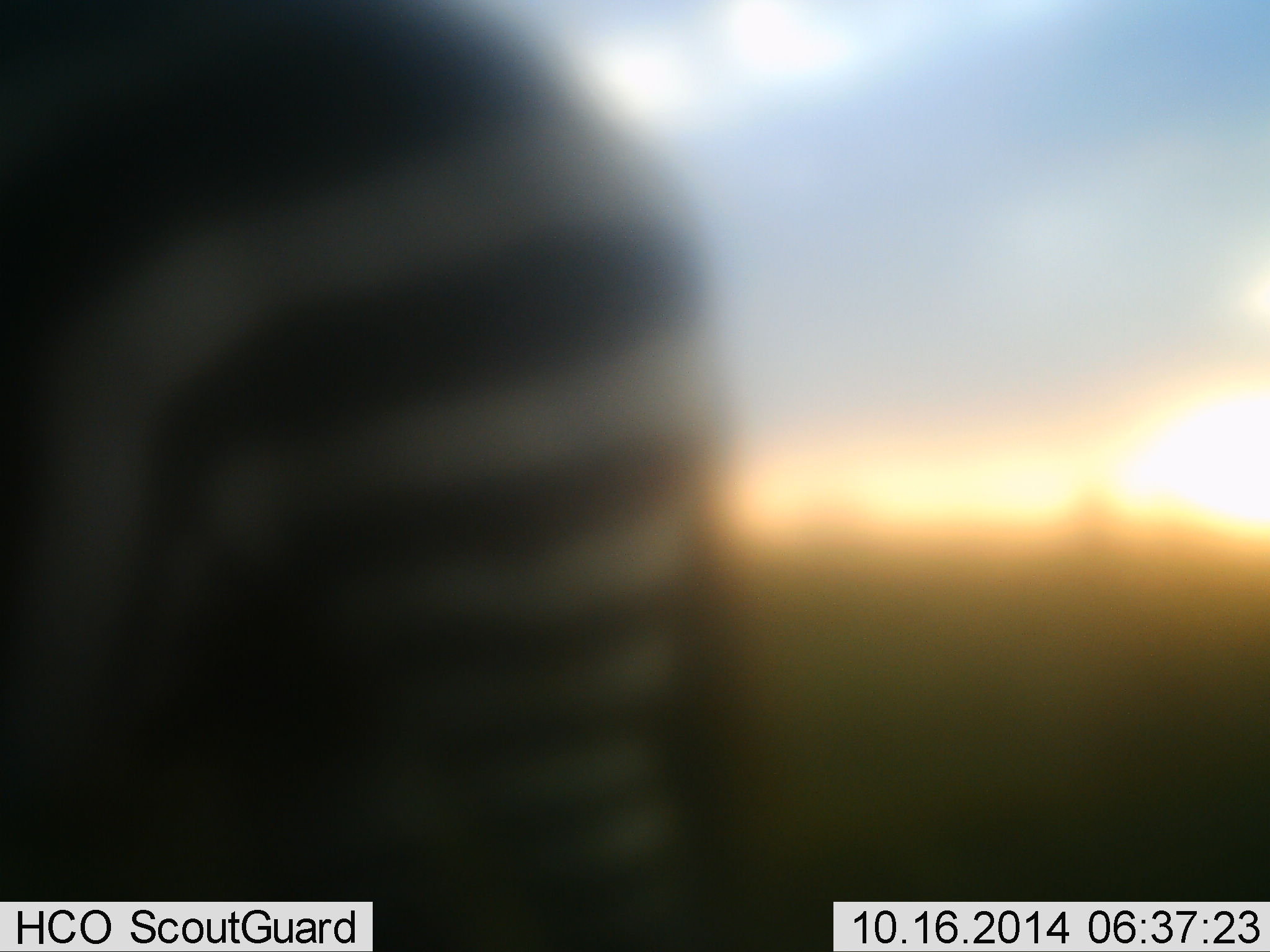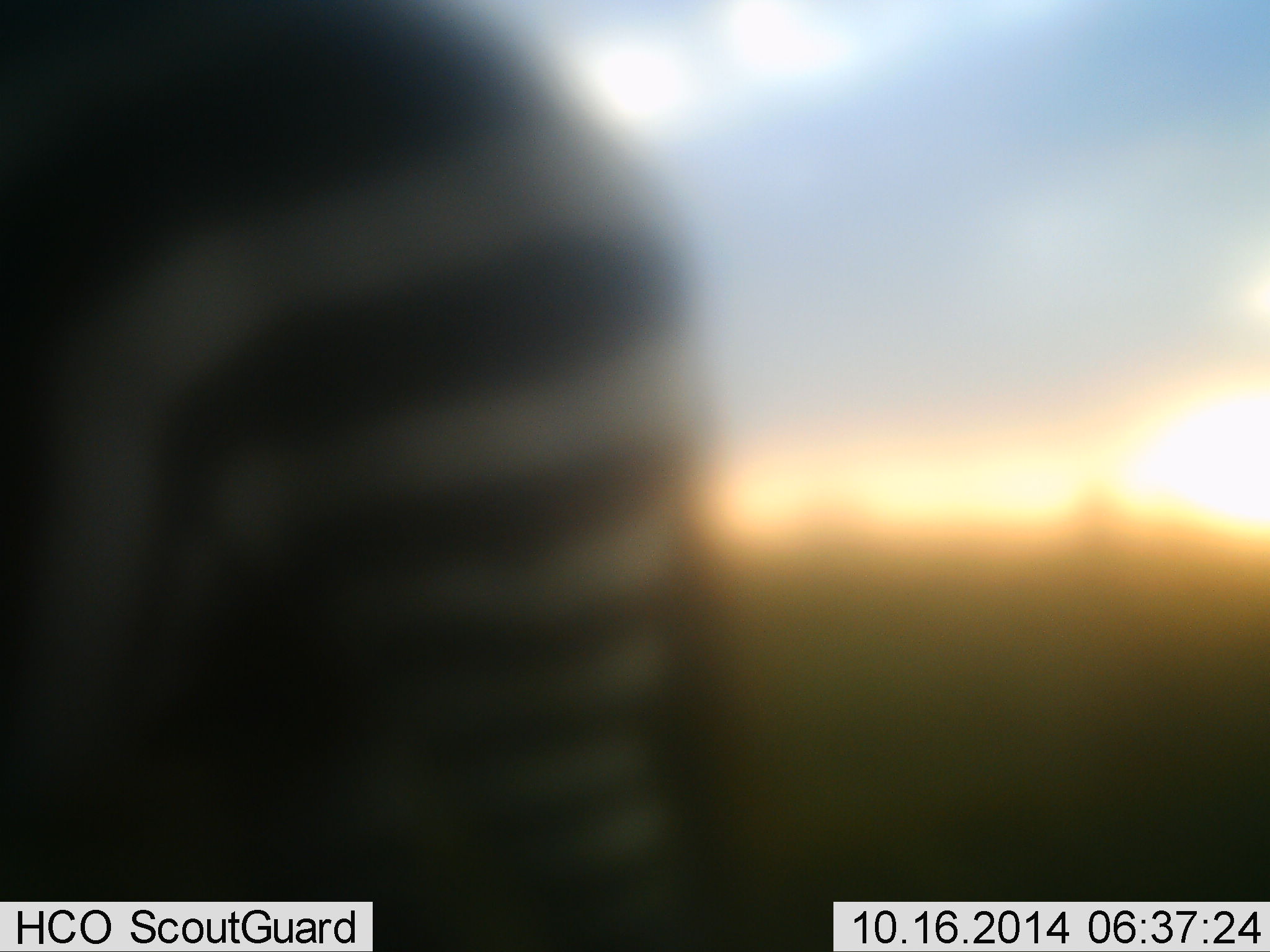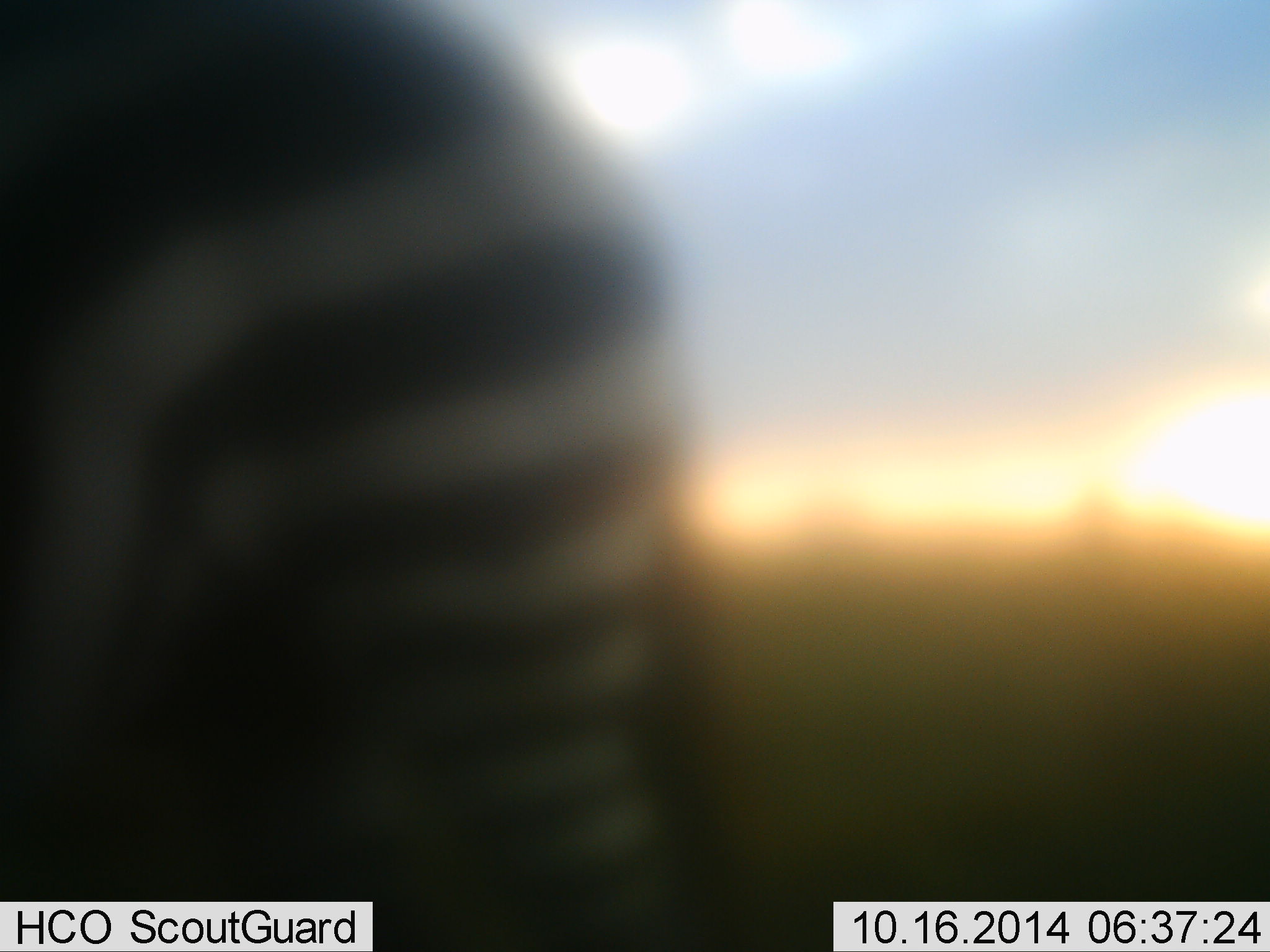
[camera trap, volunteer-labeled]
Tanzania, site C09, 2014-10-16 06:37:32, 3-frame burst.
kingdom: Animalia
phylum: Chordata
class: Mammalia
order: Perissodactyla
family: Equidae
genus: Equus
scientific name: Equus quagga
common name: plains zebra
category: zebra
Zebra (plains zebra) (Equus quagga), count 1. Behavior (volunteer vote fractions): standing 90%, resting 0%, moving 10%, interacting 0%. Young present (vote fraction): 0%. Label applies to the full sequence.